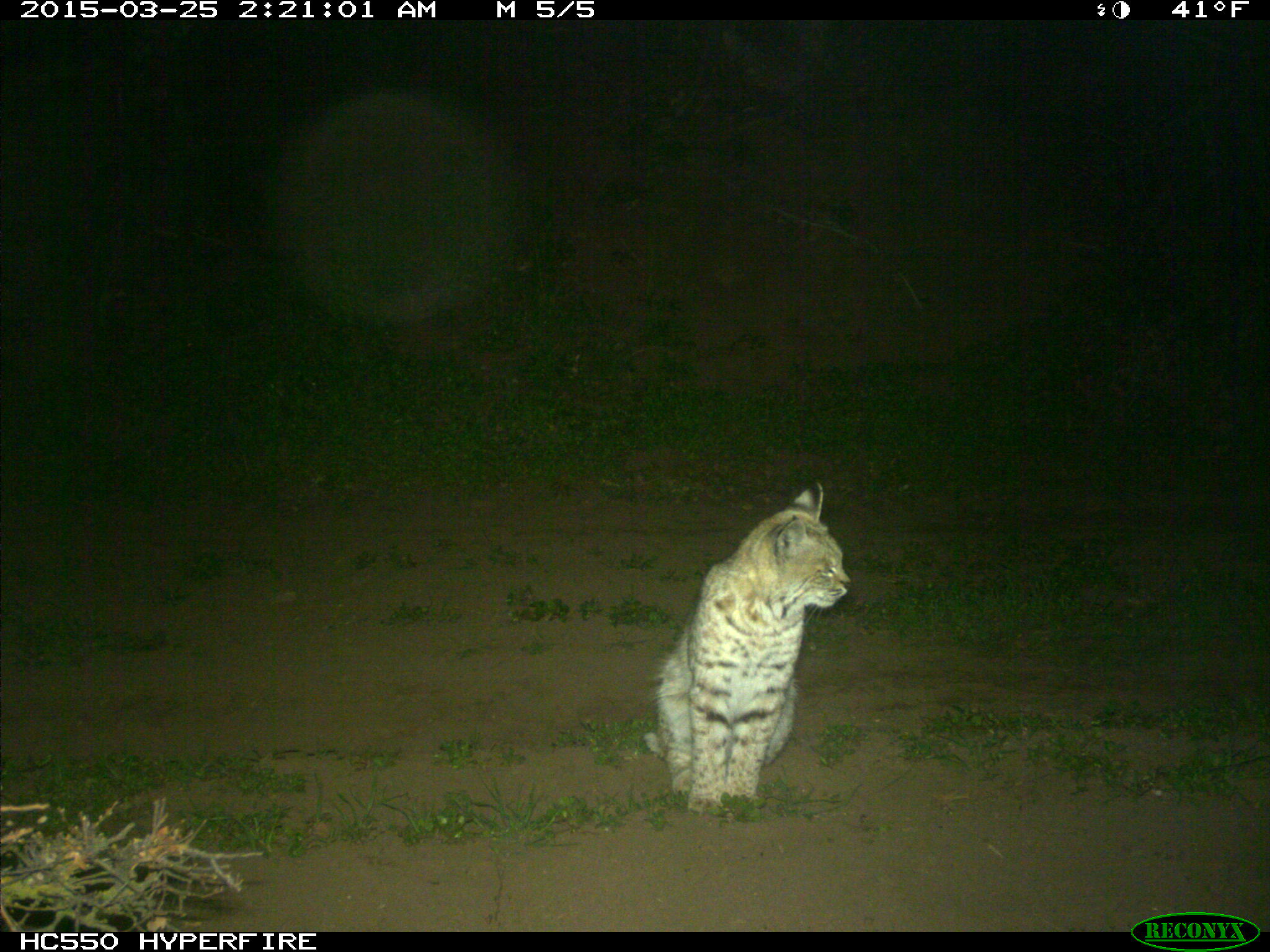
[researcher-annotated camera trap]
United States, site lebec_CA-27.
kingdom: Animalia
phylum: Chordata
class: Mammalia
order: Carnivora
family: Felidae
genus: Lynx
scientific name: Lynx rufus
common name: bobcat